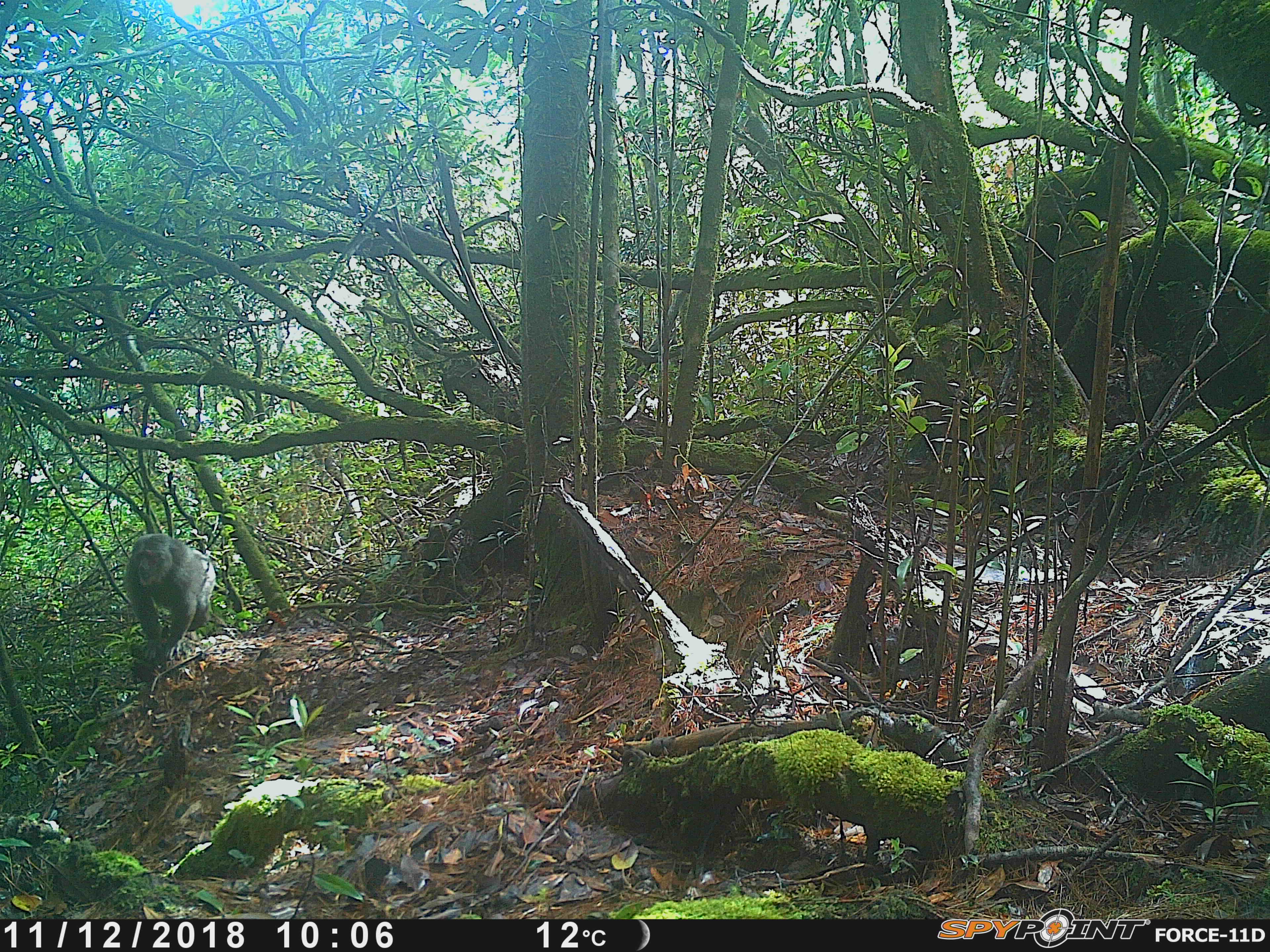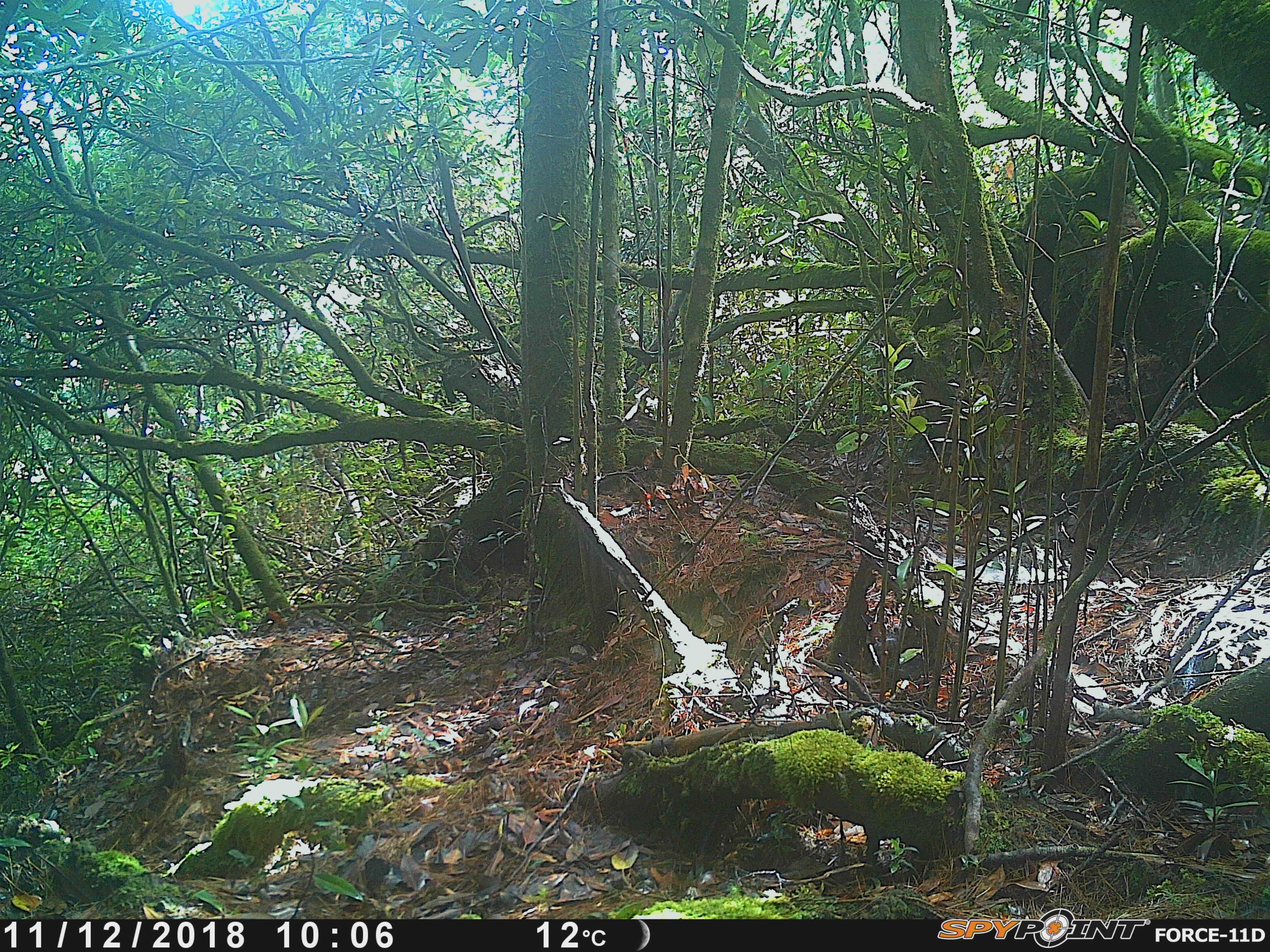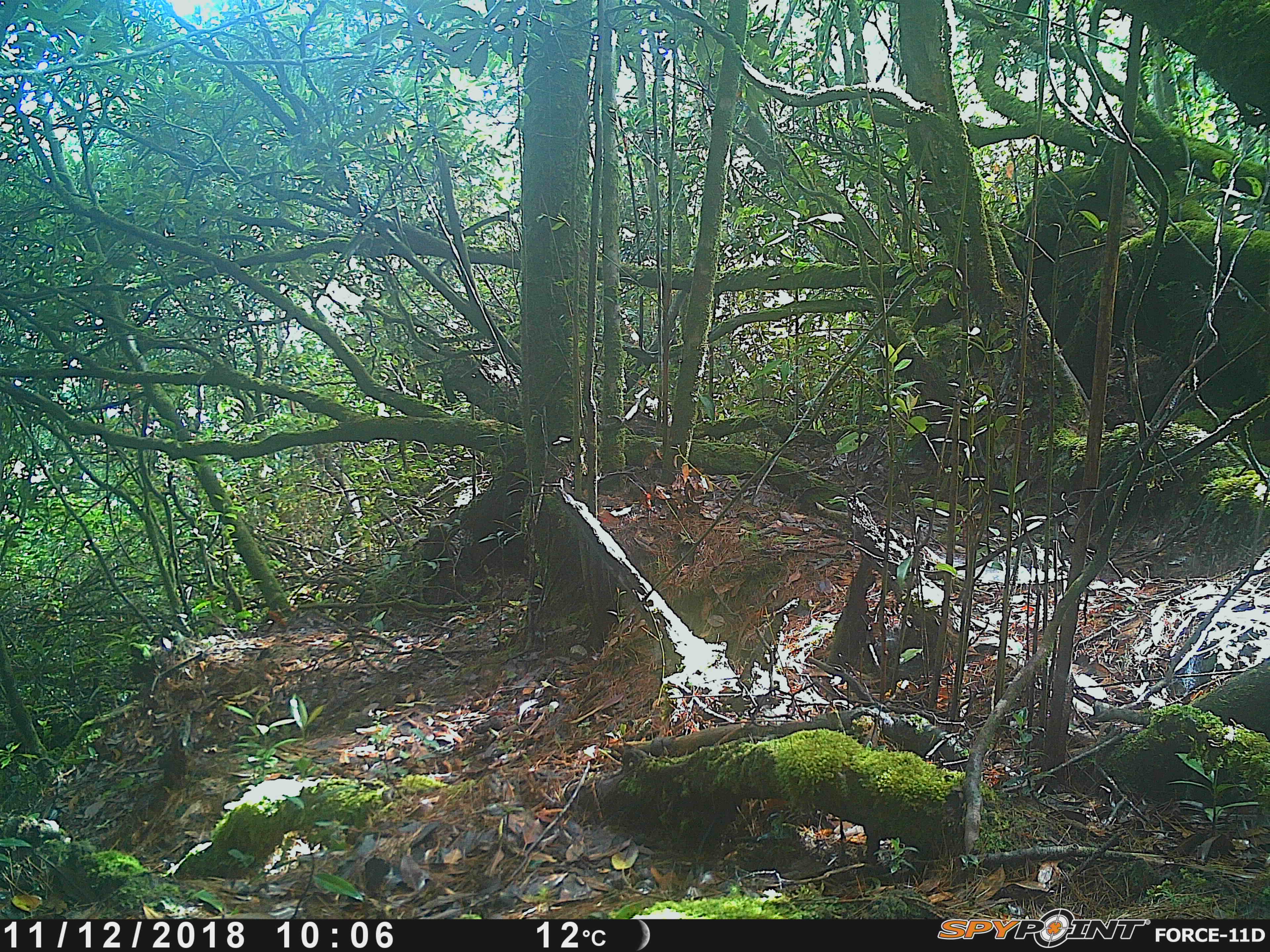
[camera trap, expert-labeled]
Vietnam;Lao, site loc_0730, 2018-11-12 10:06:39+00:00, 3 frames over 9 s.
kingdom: Animalia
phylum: Chordata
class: Mammalia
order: Primates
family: Cercopithecidae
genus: Macaca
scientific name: Macaca arctoides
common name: stump-tailed macaque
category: stump tailed macaque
Stump tailed macaque (stump-tailed macaque) (Macaca arctoides). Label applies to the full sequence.